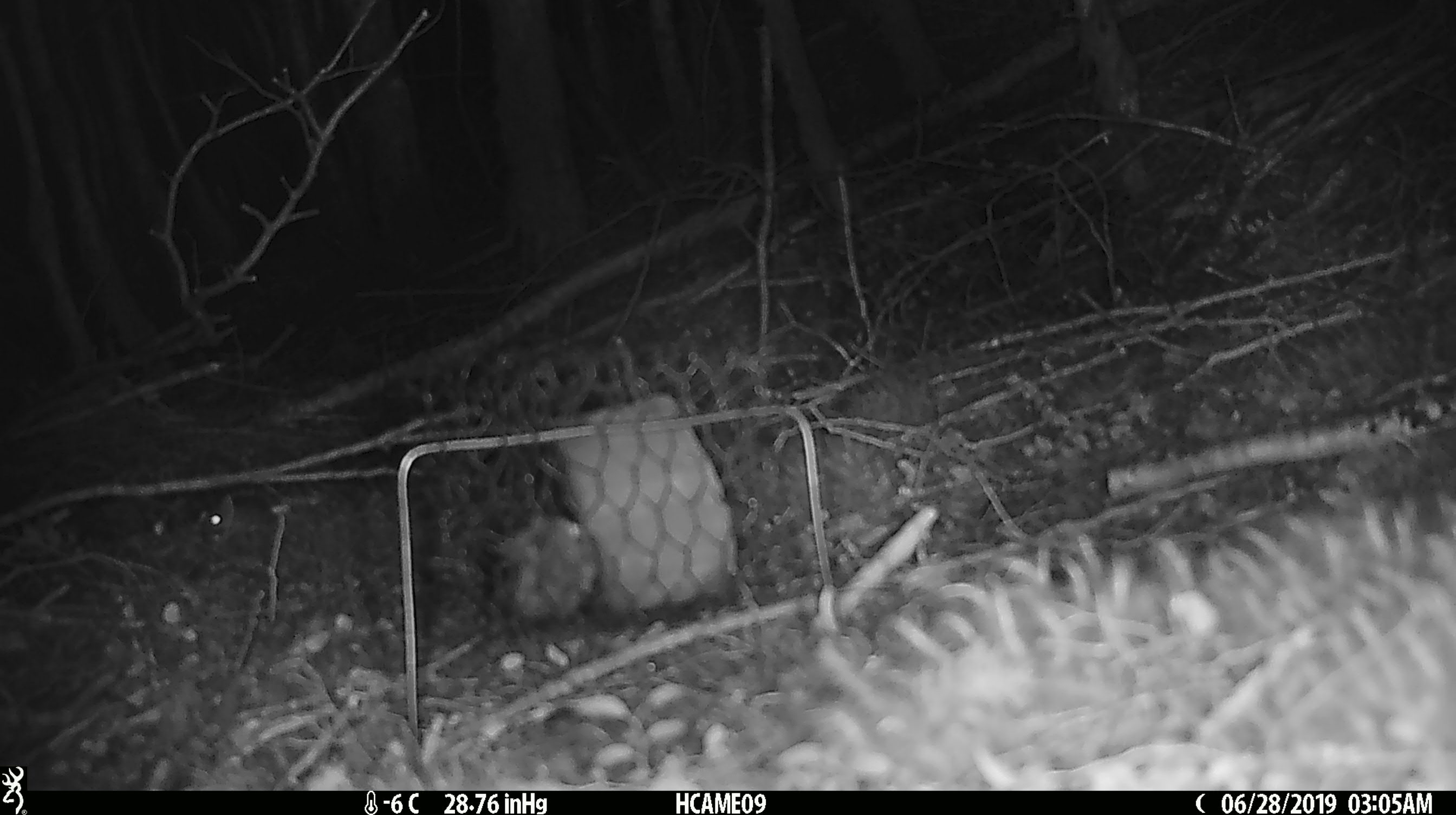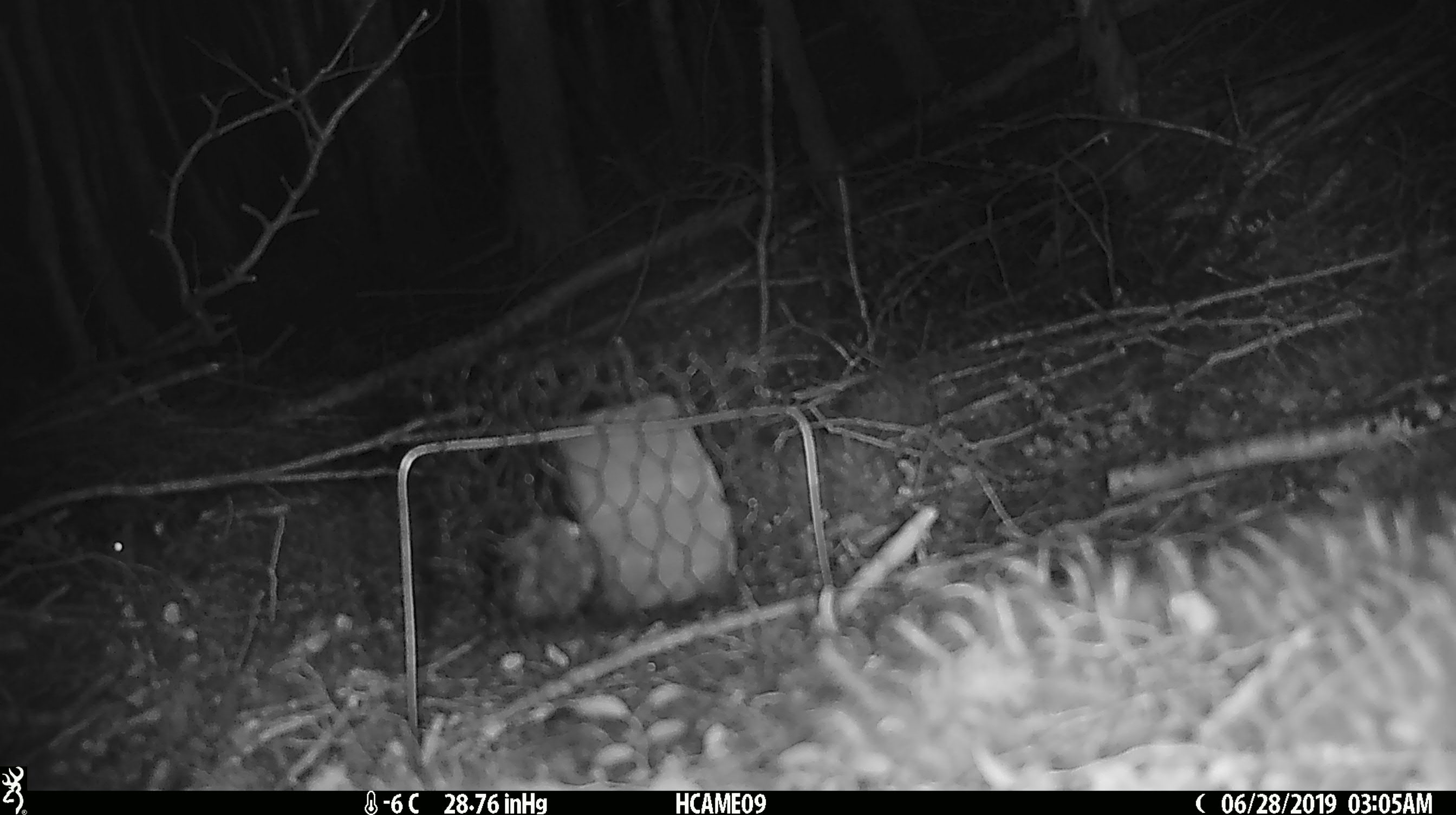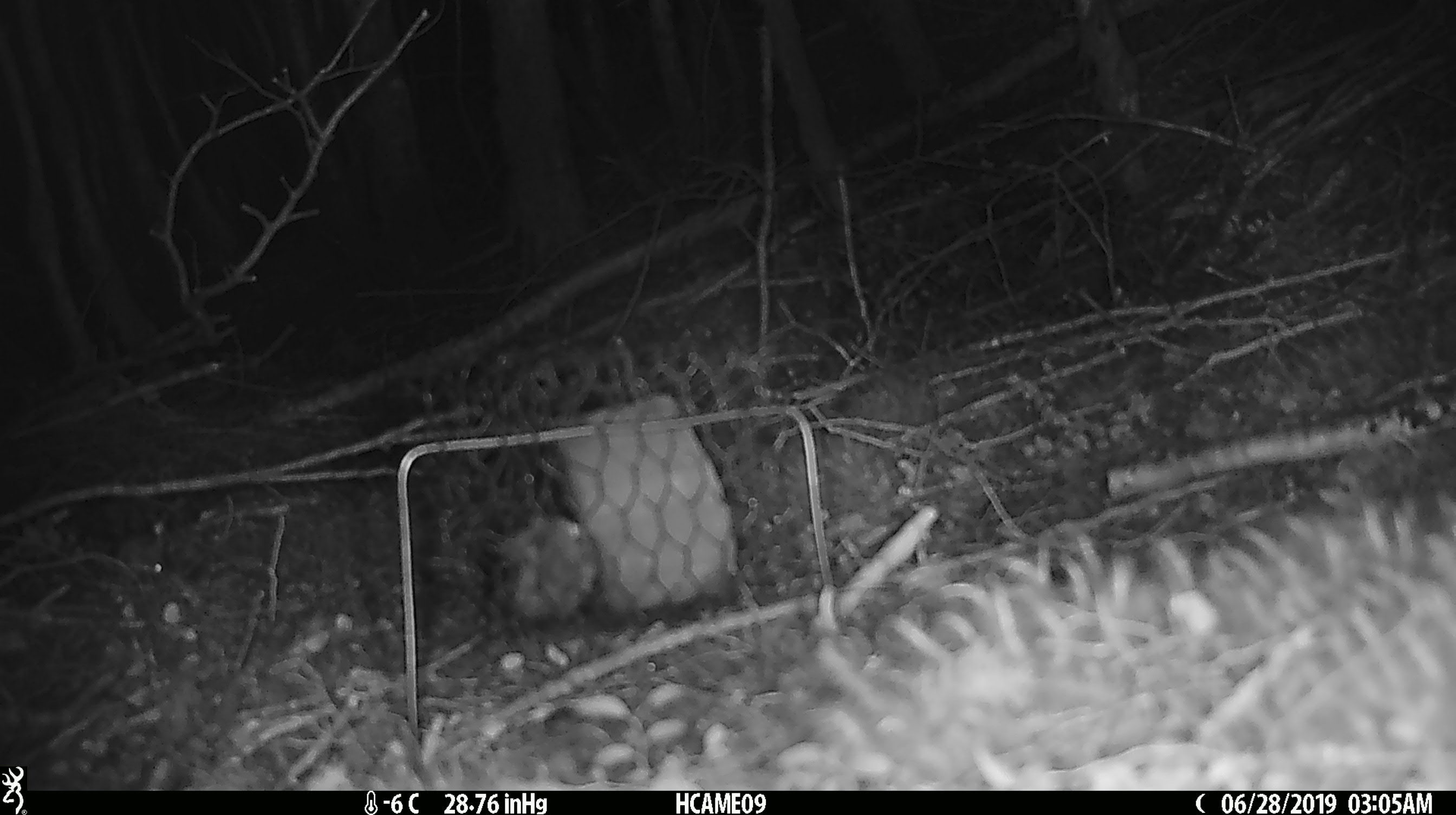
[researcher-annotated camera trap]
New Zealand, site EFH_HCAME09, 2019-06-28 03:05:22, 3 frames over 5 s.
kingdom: Animalia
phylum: Chordata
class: Mammalia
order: Rodentia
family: Muridae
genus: Mus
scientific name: Mus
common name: mouse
Mouse (Mus).